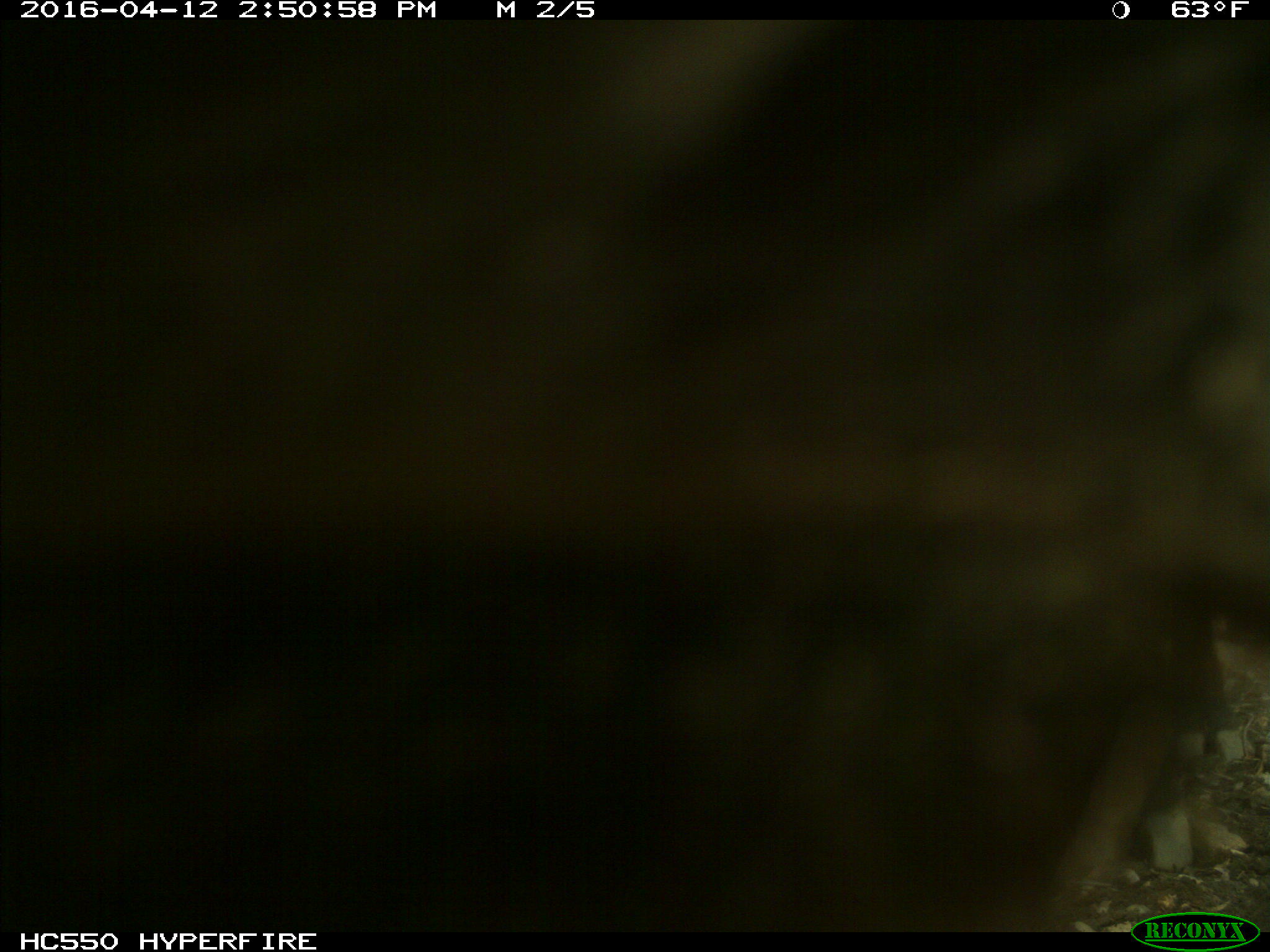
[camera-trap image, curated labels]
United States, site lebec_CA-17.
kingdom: Animalia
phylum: Chordata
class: Mammalia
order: Artiodactyla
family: Bovidae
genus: Bos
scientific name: Bos taurus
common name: domestic cow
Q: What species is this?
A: Bos taurus (domestic cow).